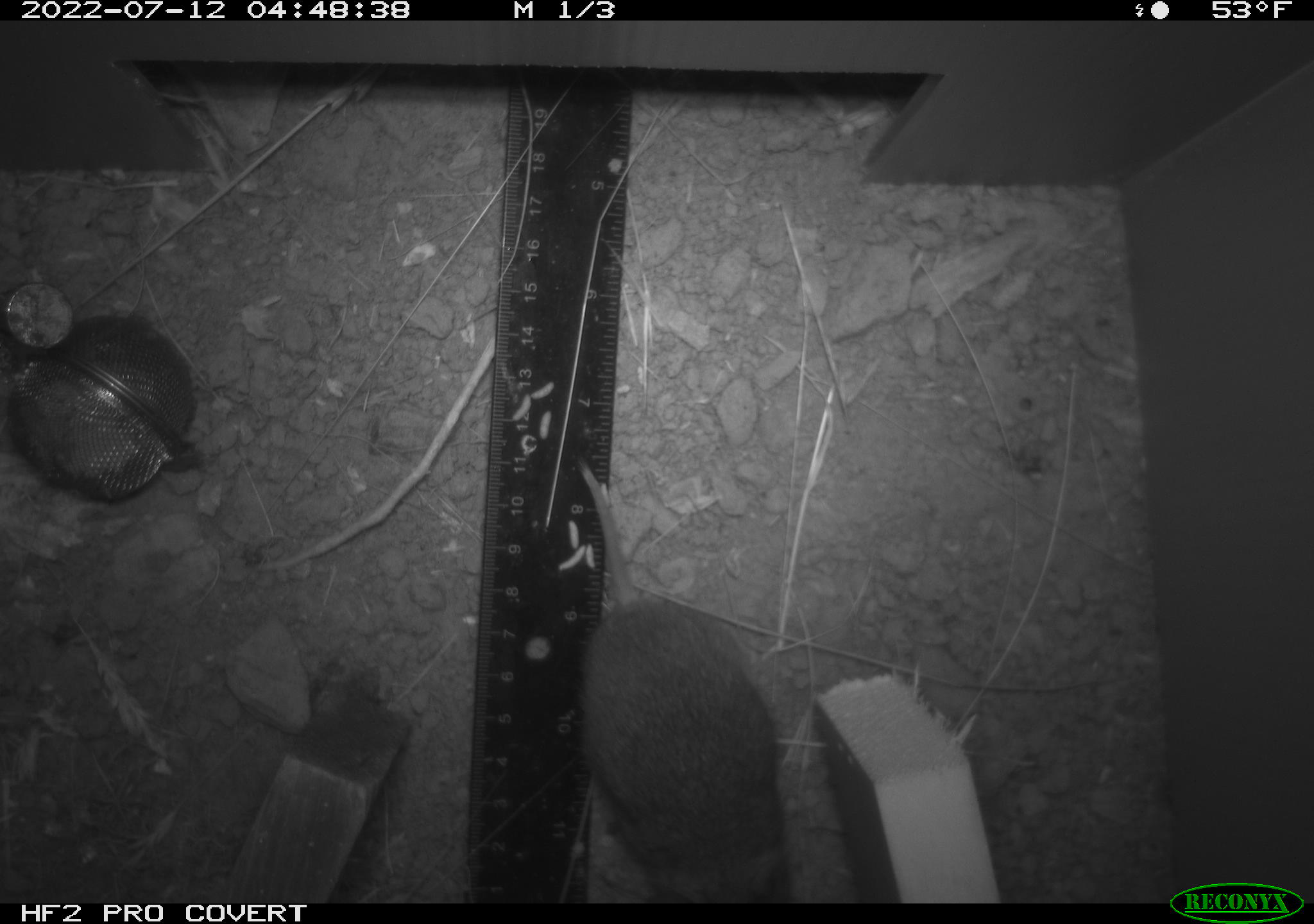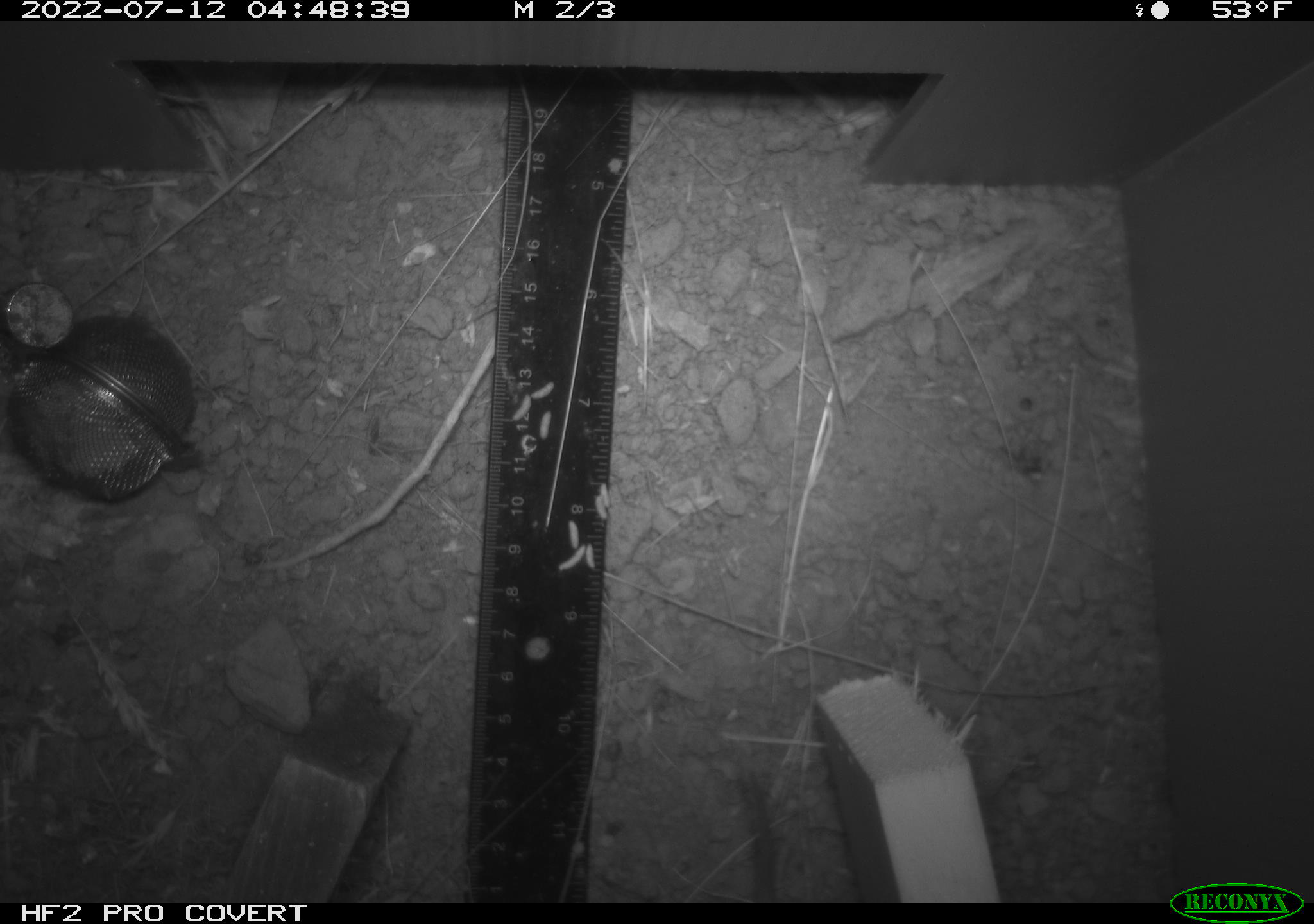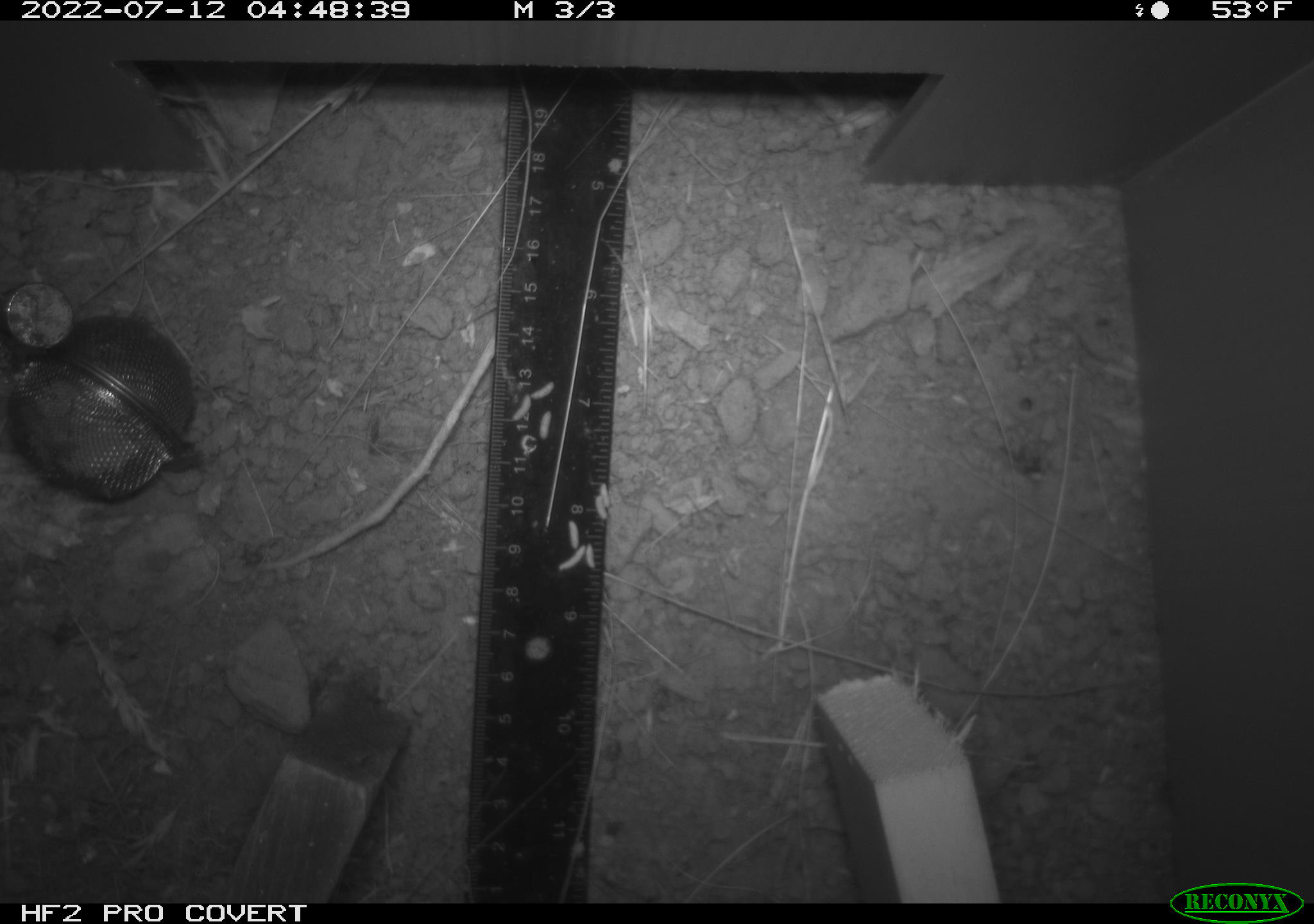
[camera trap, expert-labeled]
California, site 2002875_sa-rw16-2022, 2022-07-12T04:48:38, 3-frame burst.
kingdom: Animalia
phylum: Chordata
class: Mammalia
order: Rodentia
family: Cricetidae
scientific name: Arvicolinae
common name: voles, lemmings, and muskrats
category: arvicolinae subfamily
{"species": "arvicolinae subfamily (voles, lemmings, and muskrats) (Arvicolinae)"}